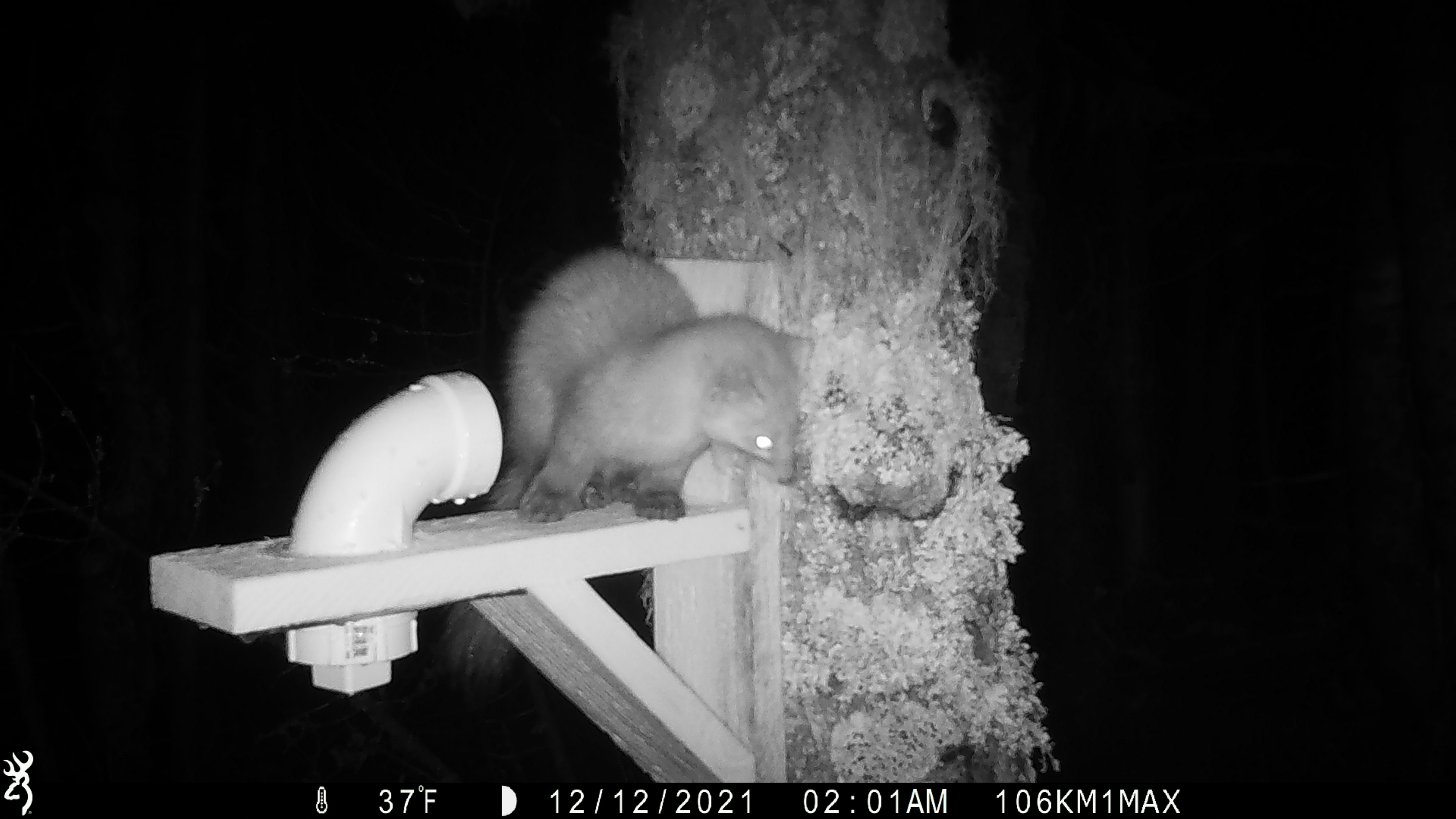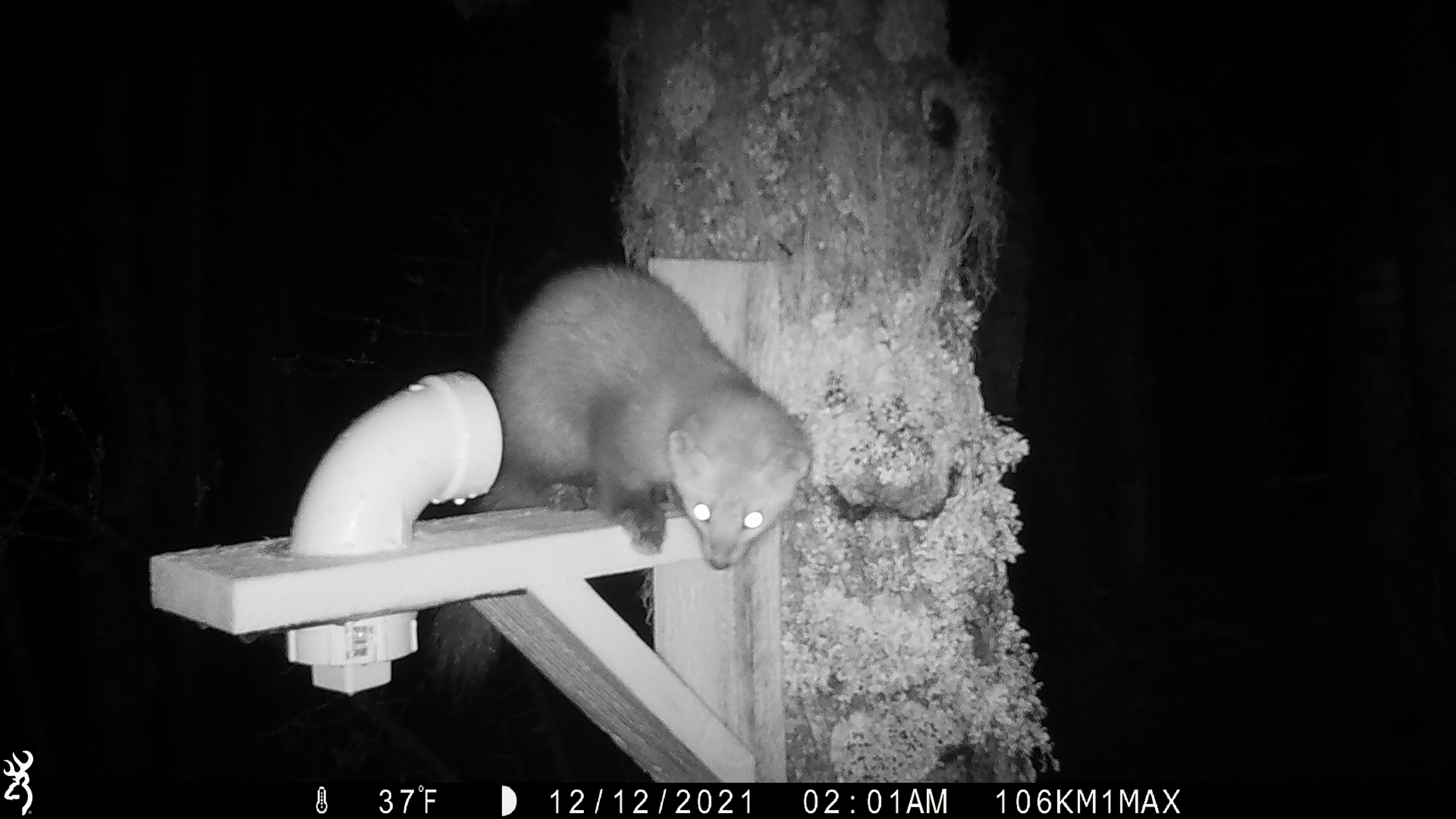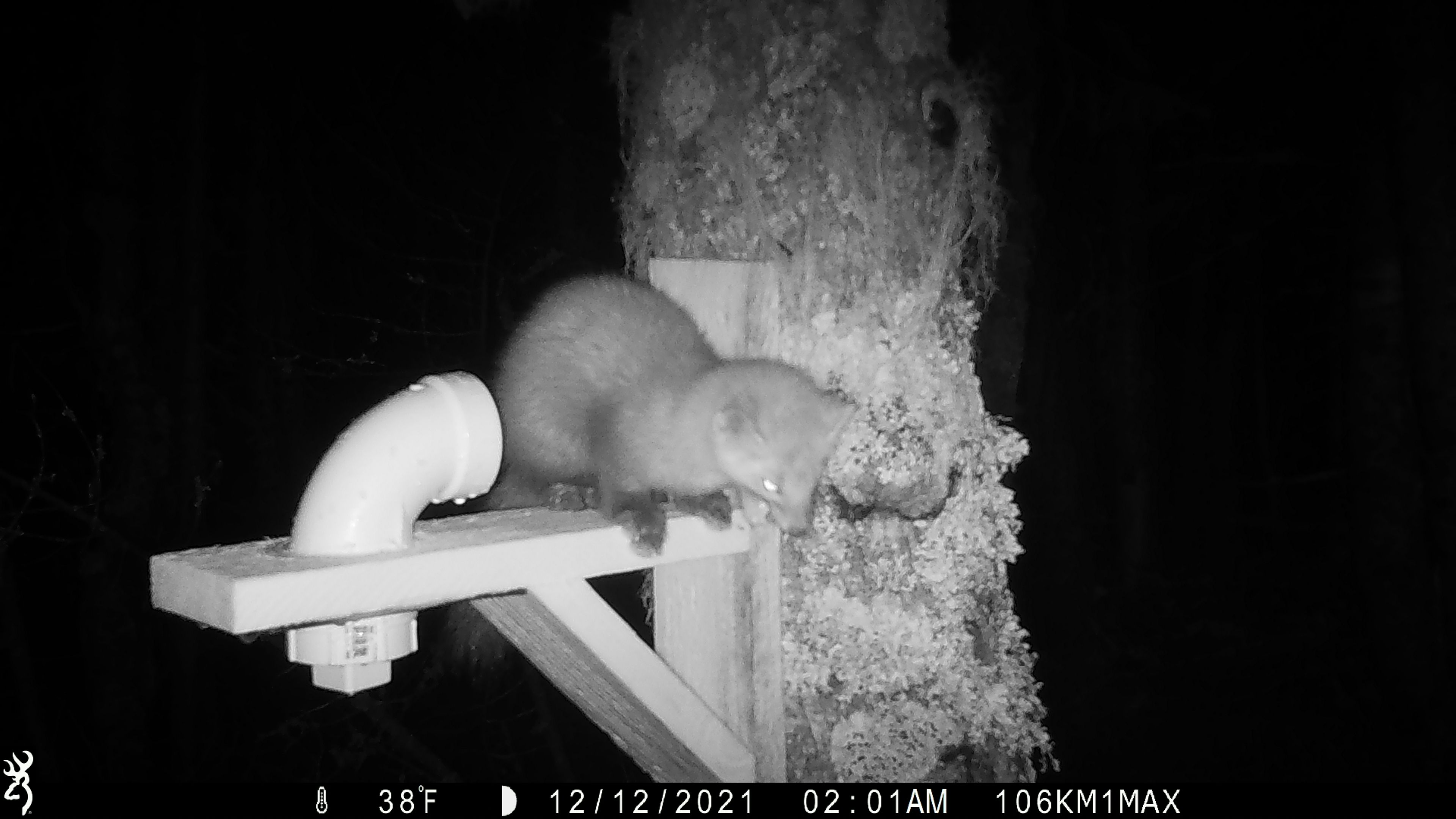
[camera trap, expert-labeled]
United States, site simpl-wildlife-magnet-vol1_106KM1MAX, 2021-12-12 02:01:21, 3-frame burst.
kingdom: Animalia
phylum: Chordata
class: Mammalia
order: Carnivora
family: Mustelidae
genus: Martes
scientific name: Martes americana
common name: american marten